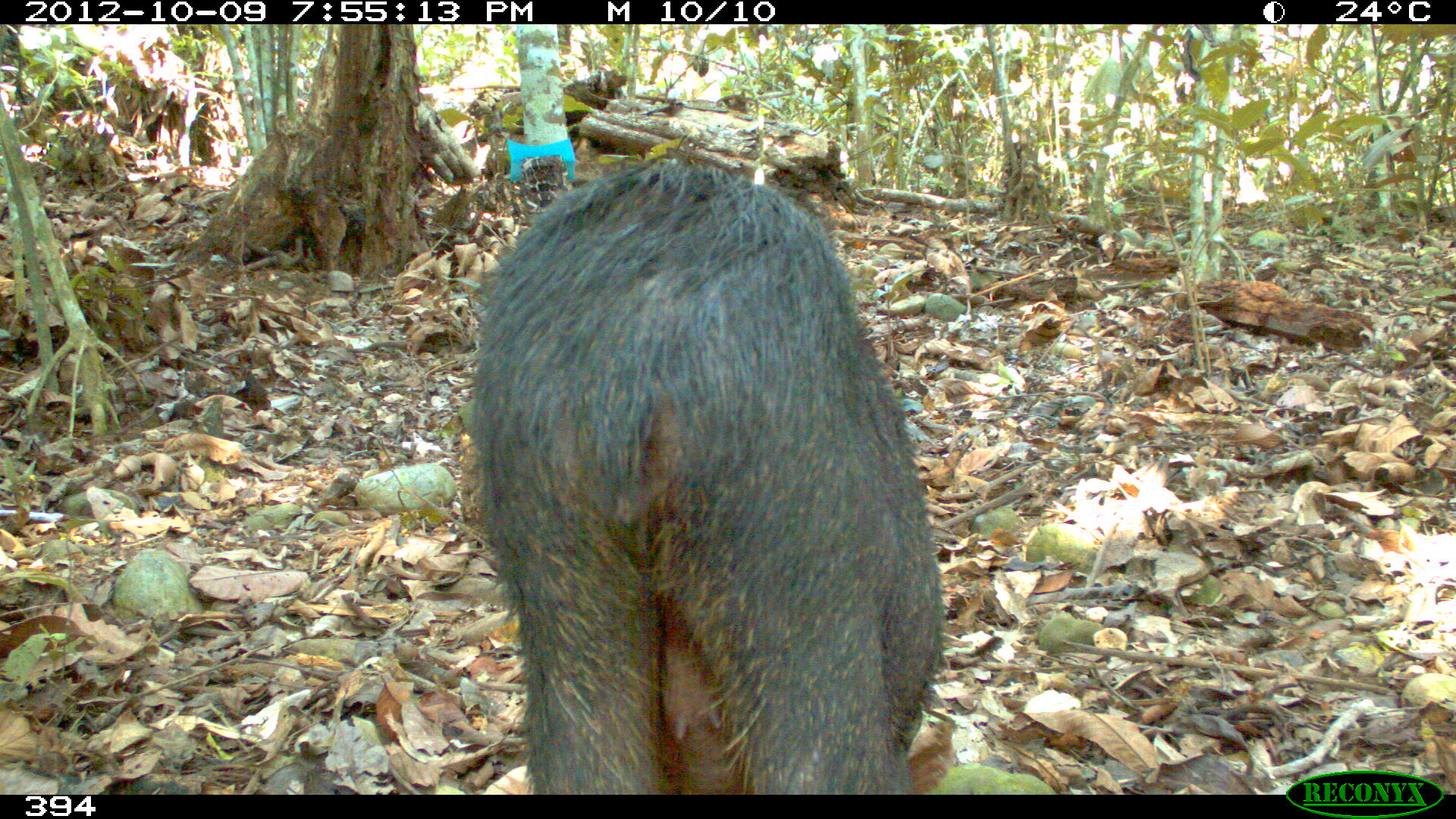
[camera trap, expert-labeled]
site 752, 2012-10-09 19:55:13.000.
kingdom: Animalia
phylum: Chordata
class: Mammalia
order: Artiodactyla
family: Tayassuidae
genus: Tayassu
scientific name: Tayassu pecari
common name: white-lipped peccary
Tayassu pecari (white-lipped peccary).